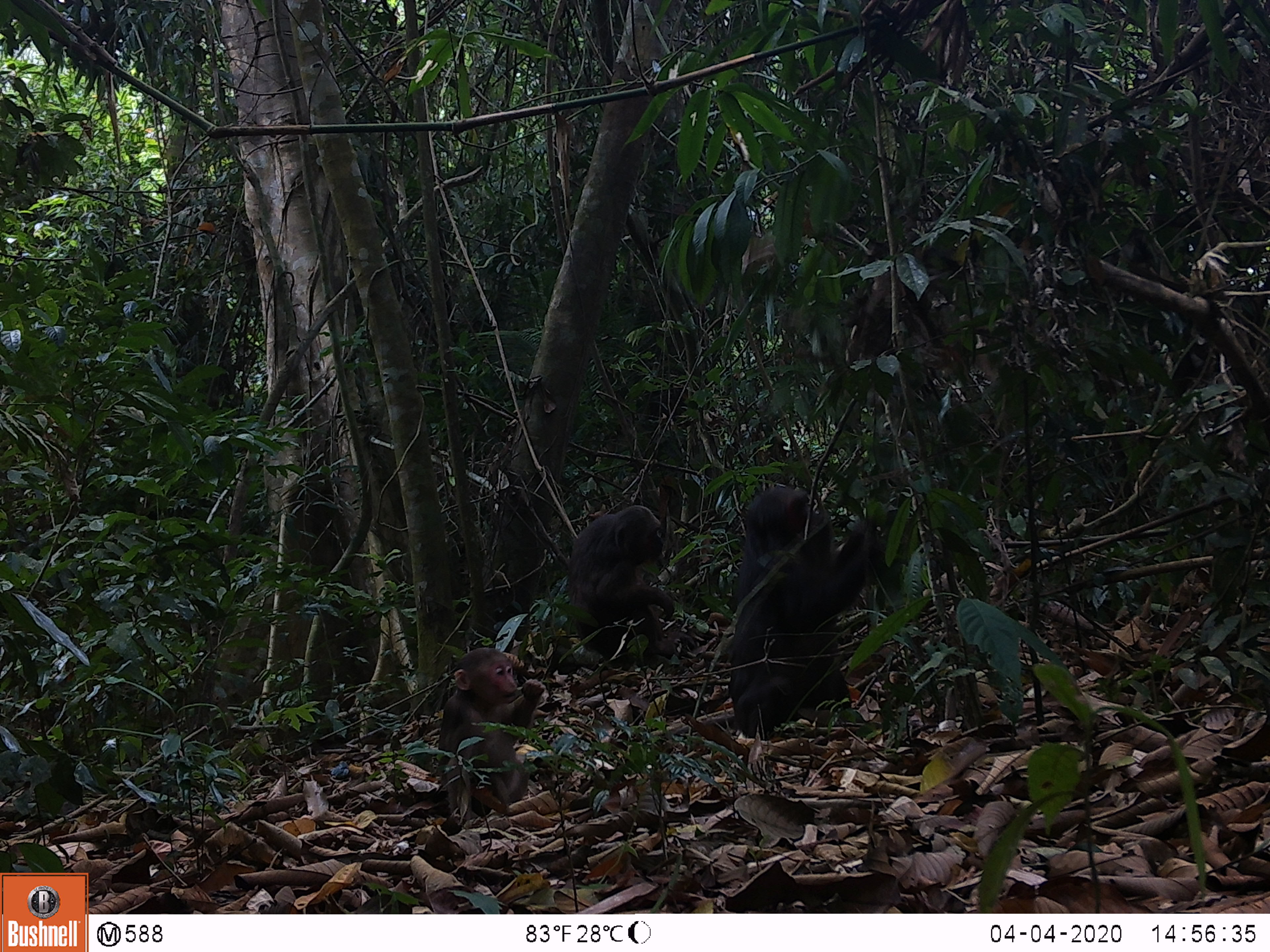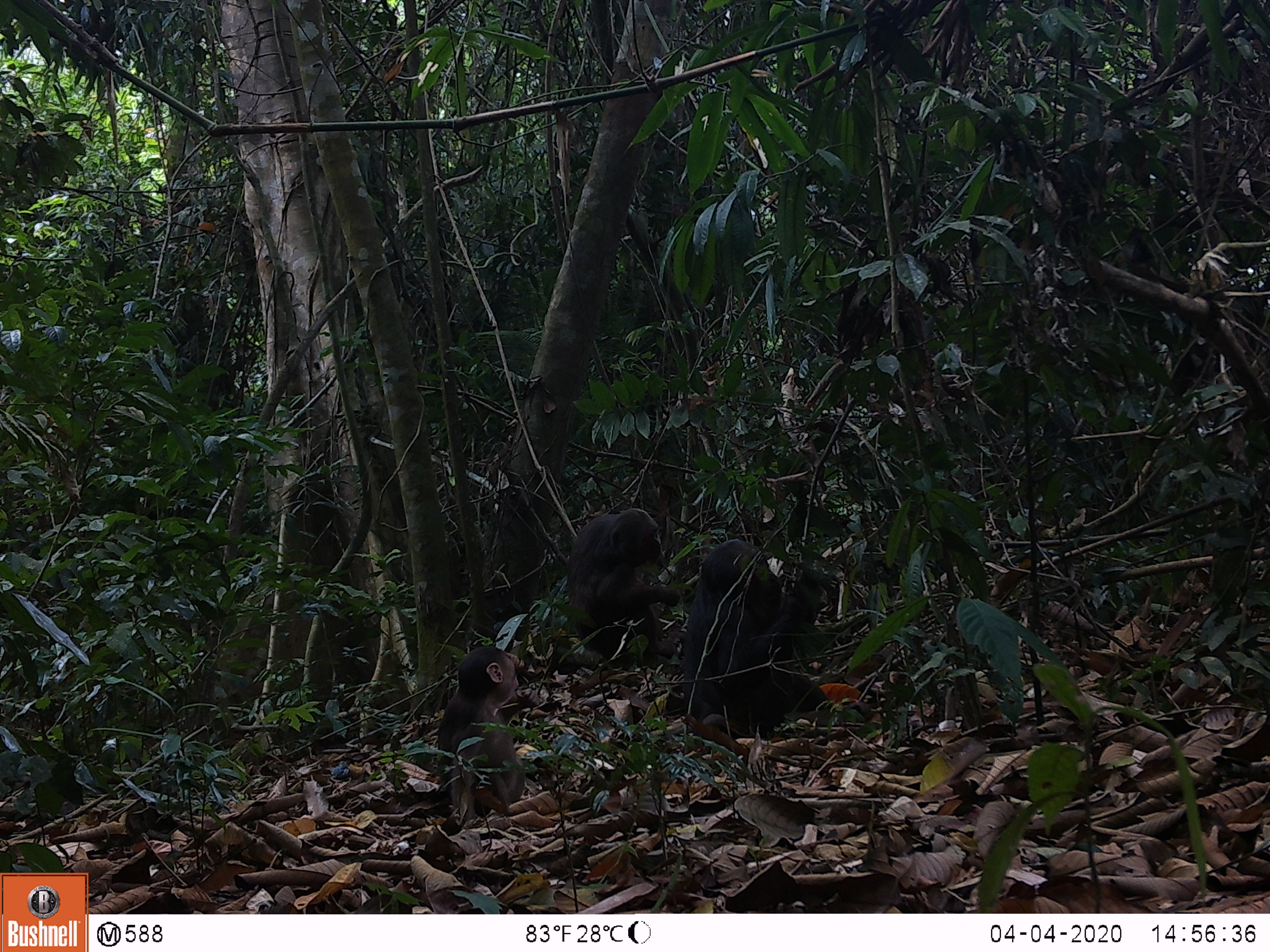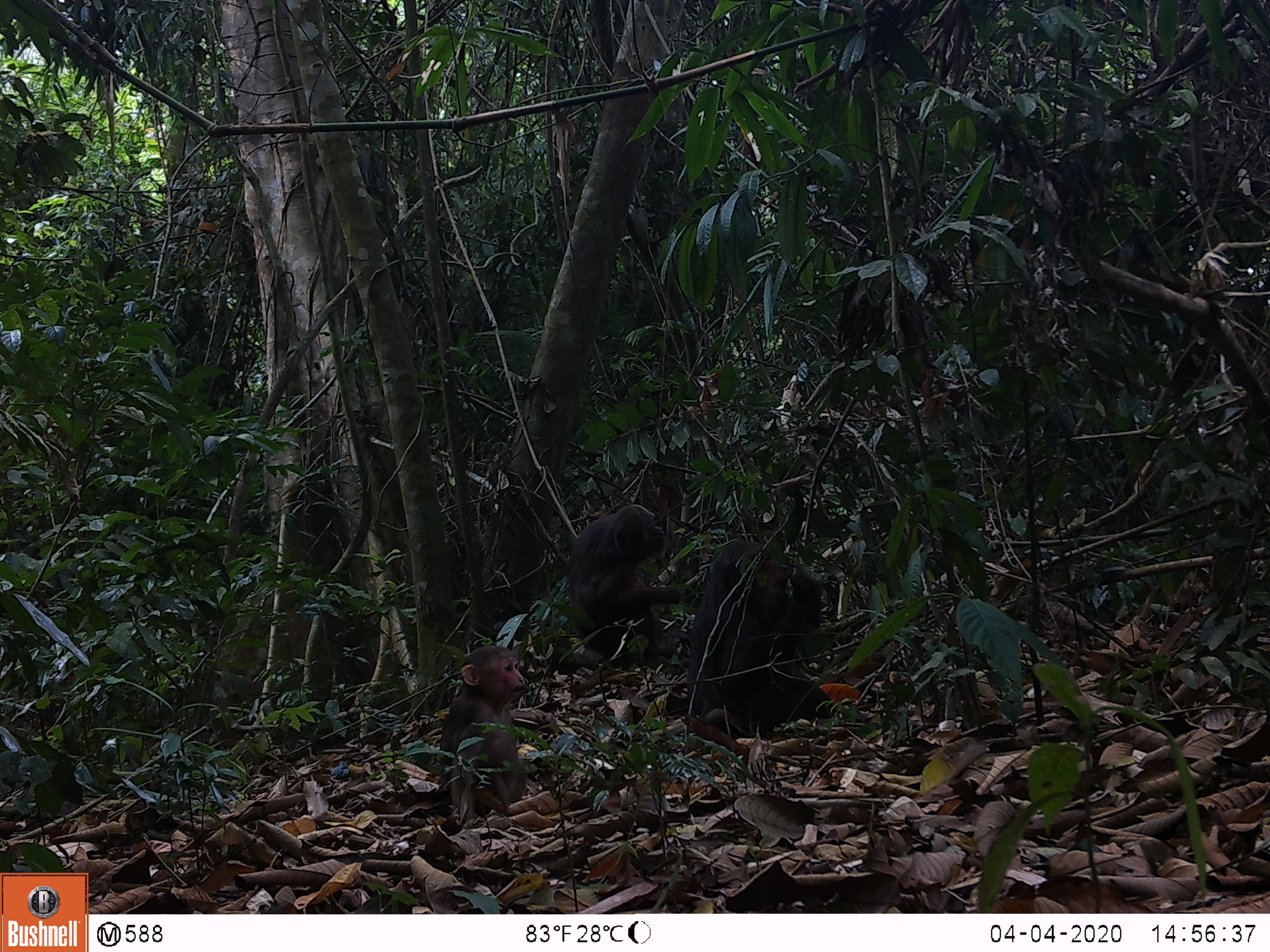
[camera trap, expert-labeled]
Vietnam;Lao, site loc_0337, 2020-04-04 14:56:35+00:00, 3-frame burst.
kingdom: Animalia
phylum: Chordata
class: Mammalia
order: Primates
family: Cercopithecidae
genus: Macaca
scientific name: Macaca arctoides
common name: stump-tailed macaque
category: stump tailed macaque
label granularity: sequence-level